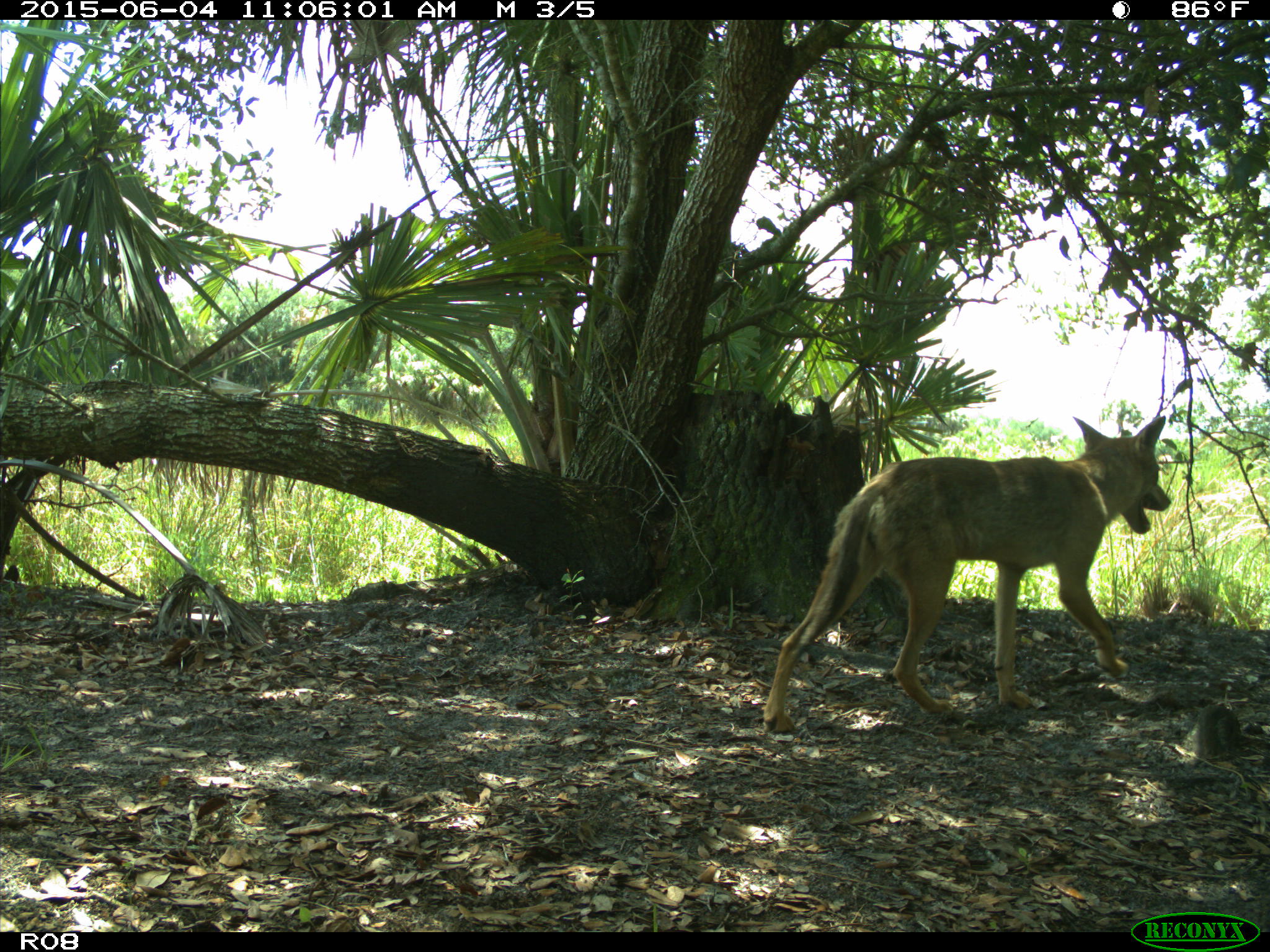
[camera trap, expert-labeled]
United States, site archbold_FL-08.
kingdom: Animalia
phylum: Chordata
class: Mammalia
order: Carnivora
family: Canidae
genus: Canis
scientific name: Canis latrans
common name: coyote